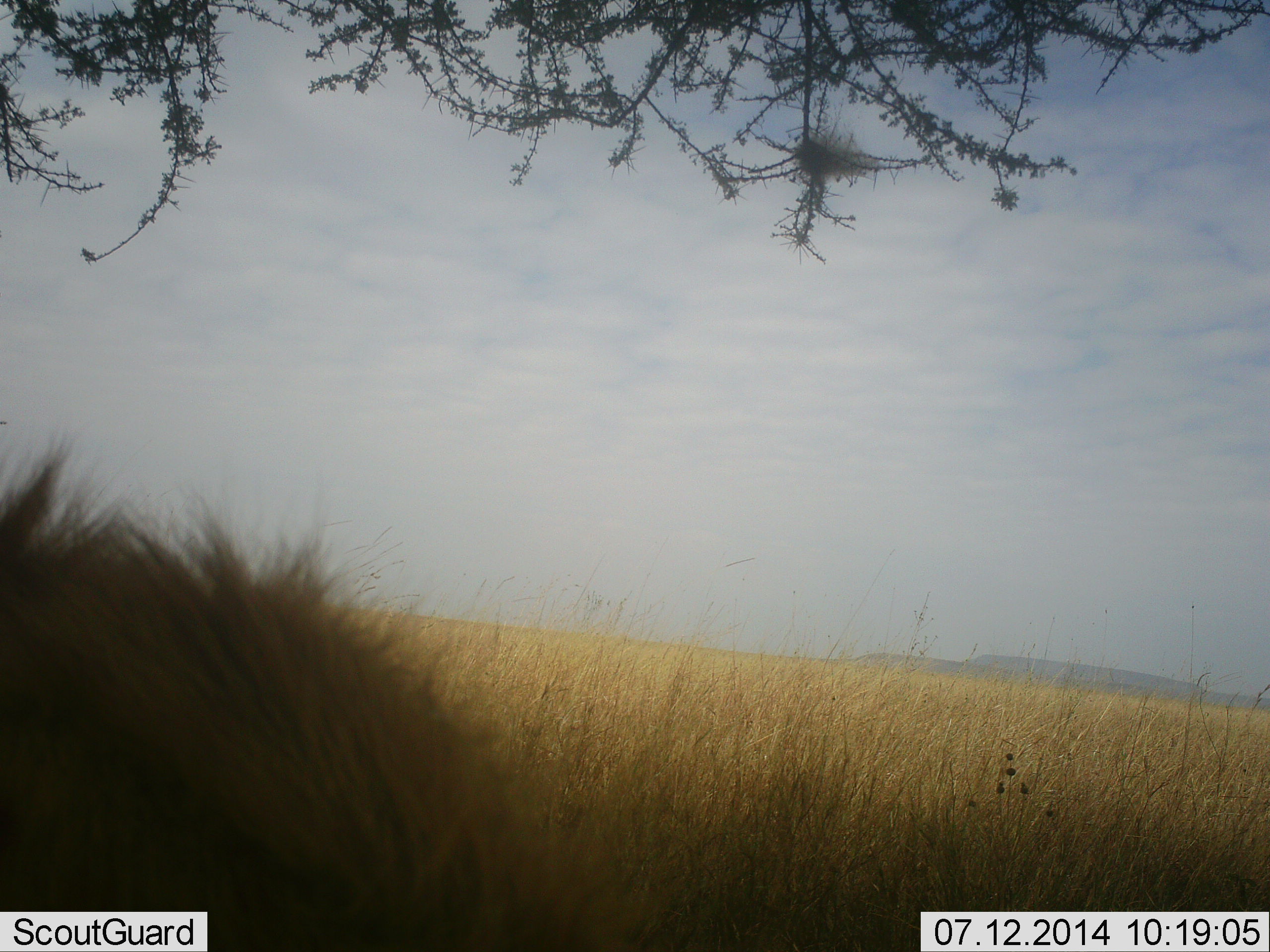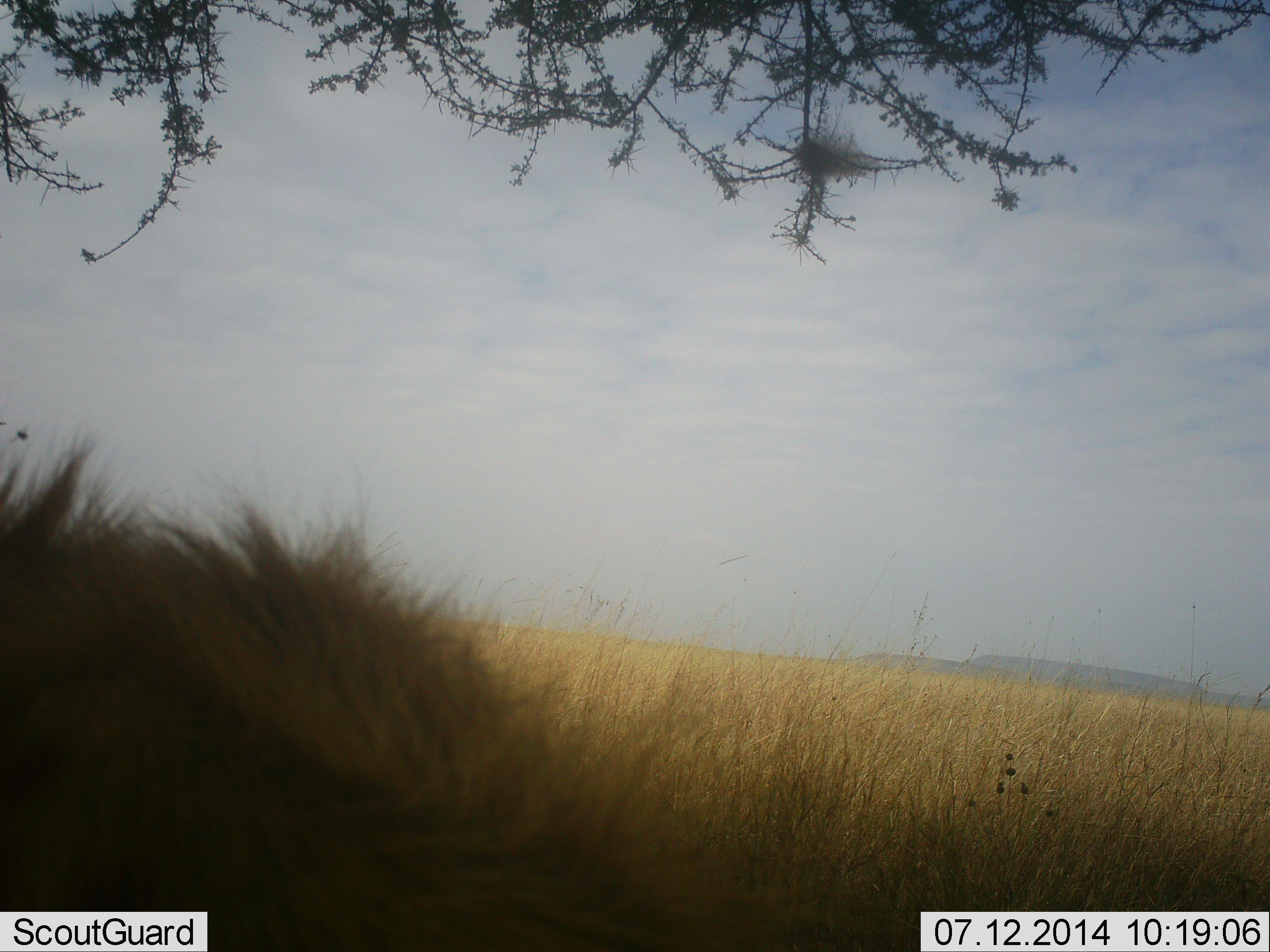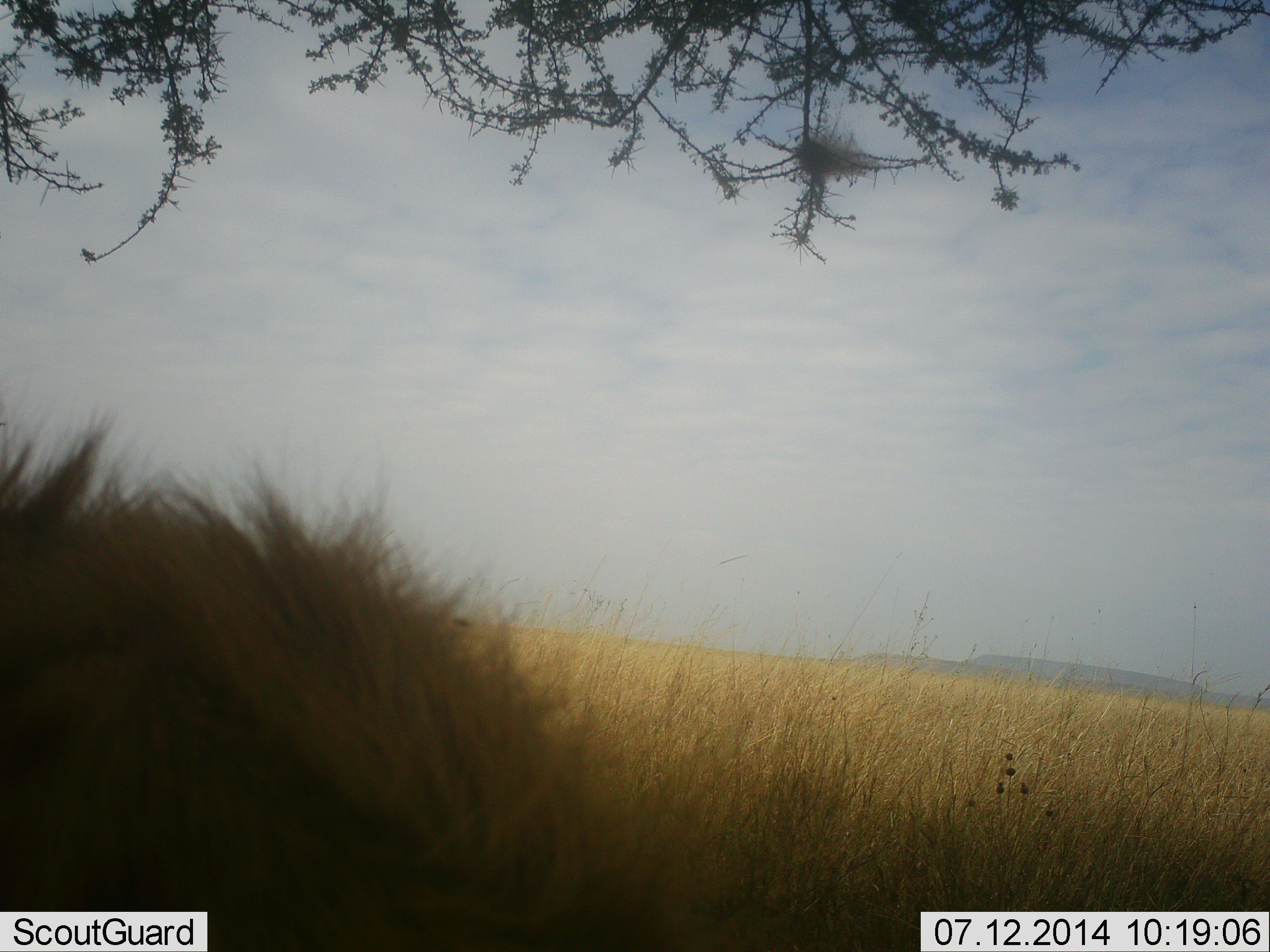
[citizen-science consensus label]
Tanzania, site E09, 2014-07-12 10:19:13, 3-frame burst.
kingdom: Animalia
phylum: Chordata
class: Mammalia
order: Carnivora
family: Felidae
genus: Panthera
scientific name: Panthera leo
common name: lion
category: lionmale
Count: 1.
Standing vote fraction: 0%.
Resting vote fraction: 100%.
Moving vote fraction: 0%.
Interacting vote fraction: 0%.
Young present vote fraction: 0%.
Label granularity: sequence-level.